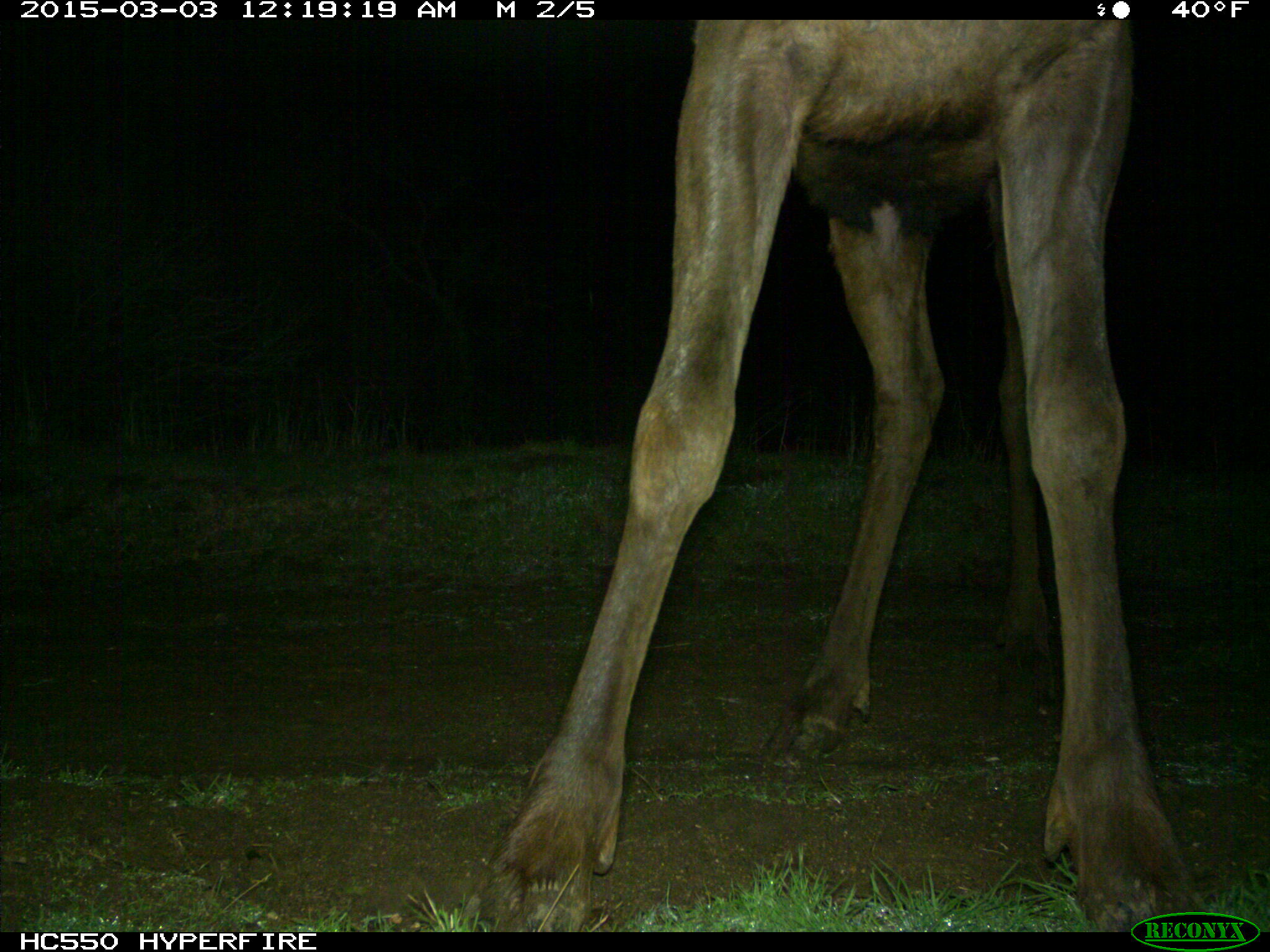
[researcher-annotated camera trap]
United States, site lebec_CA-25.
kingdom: Animalia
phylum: Chordata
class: Mammalia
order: Artiodactyla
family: Cervidae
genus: Cervus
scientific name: Cervus canadensis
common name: elk